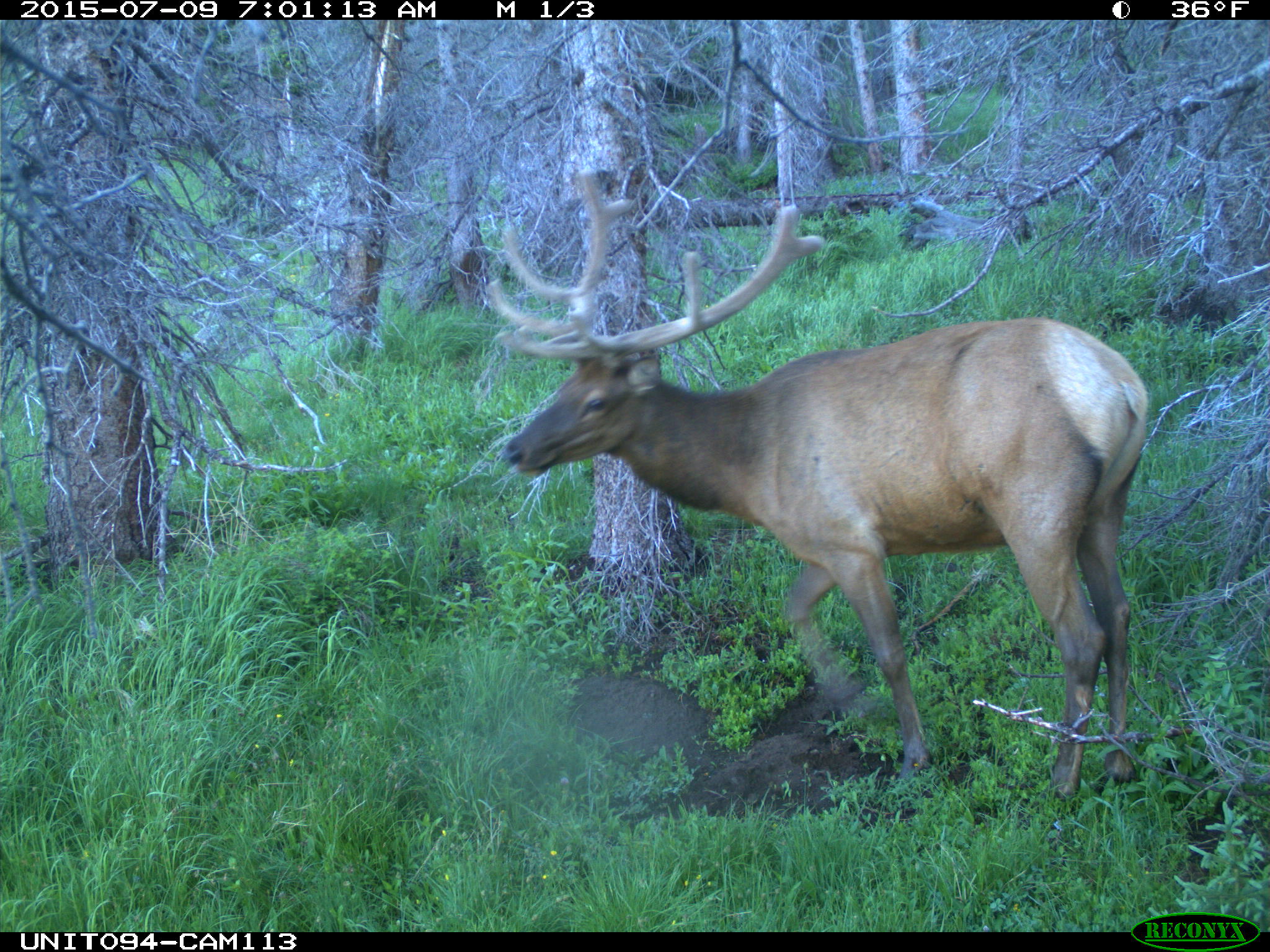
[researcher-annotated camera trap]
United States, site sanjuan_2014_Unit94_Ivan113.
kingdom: Animalia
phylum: Chordata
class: Mammalia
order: Artiodactyla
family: Cervidae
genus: Cervus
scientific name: Cervus elaphus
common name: red deer